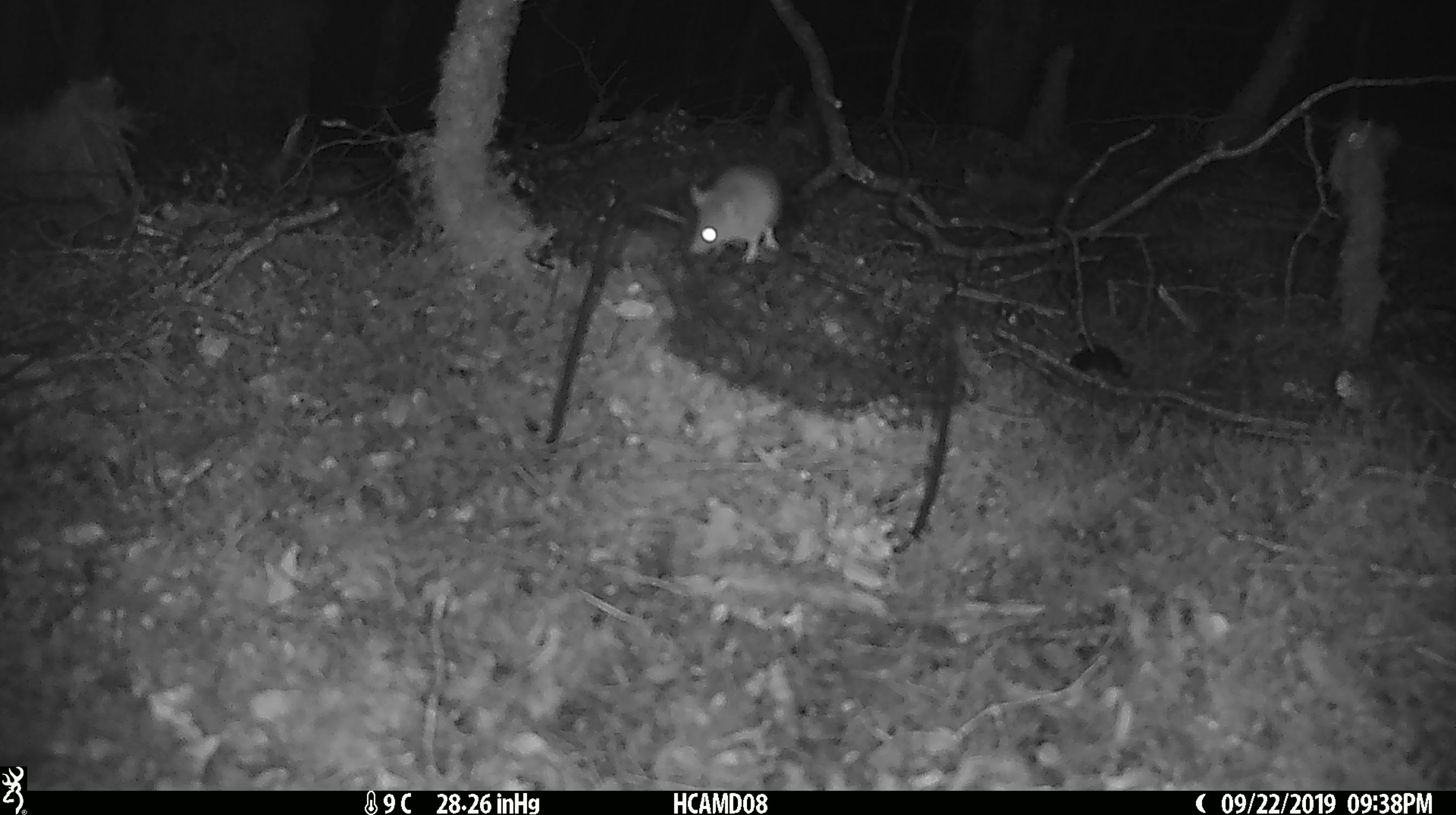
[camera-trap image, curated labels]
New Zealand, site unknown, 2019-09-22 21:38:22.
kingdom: Animalia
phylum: Chordata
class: Mammalia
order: Rodentia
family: Muridae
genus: Mus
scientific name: Mus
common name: mouse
Mouse (Mus).